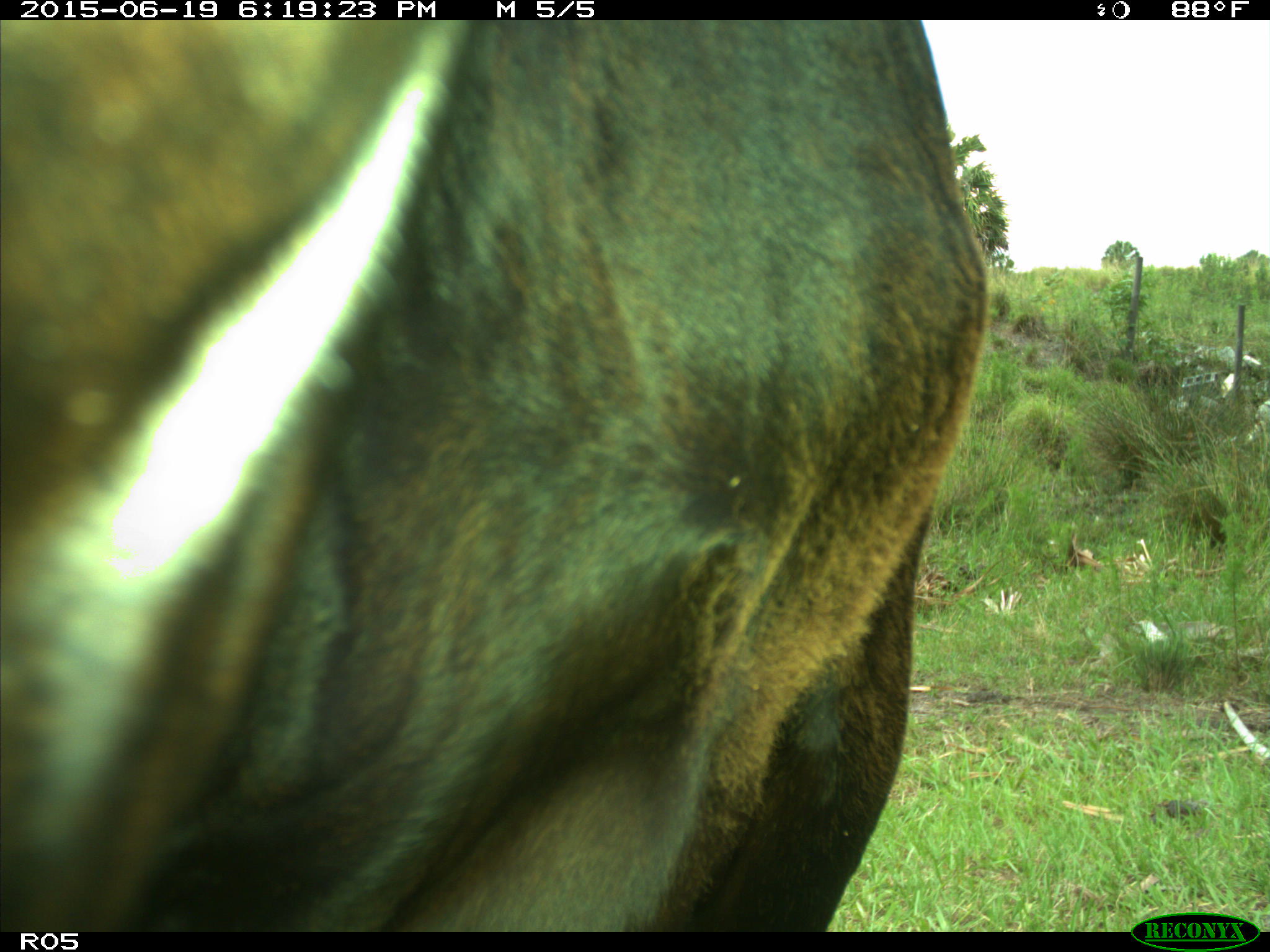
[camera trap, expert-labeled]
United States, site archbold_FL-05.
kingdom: Animalia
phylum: Chordata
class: Mammalia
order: Artiodactyla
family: Bovidae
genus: Bos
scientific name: Bos taurus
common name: domestic cow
Bos taurus (domestic cow).